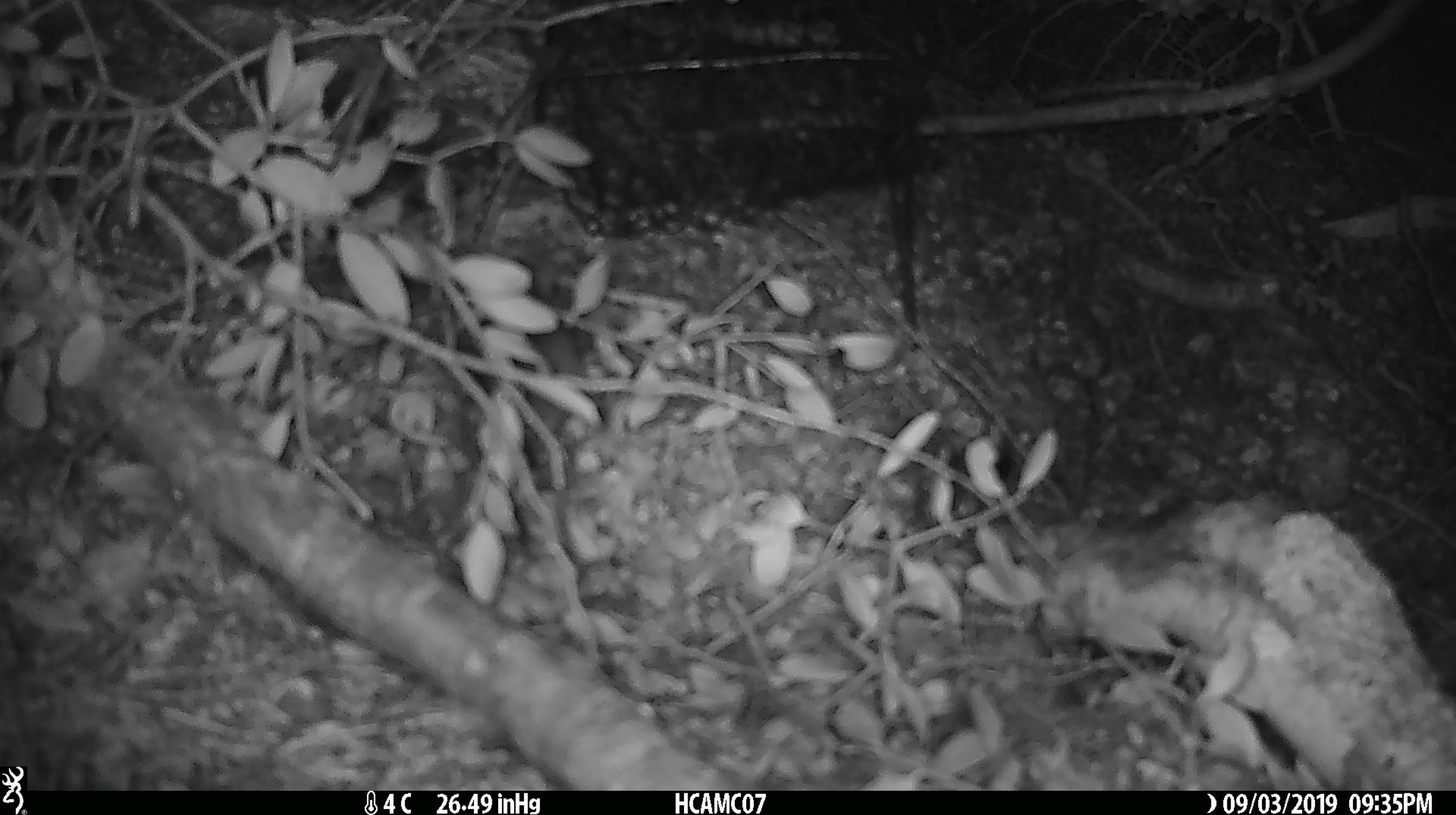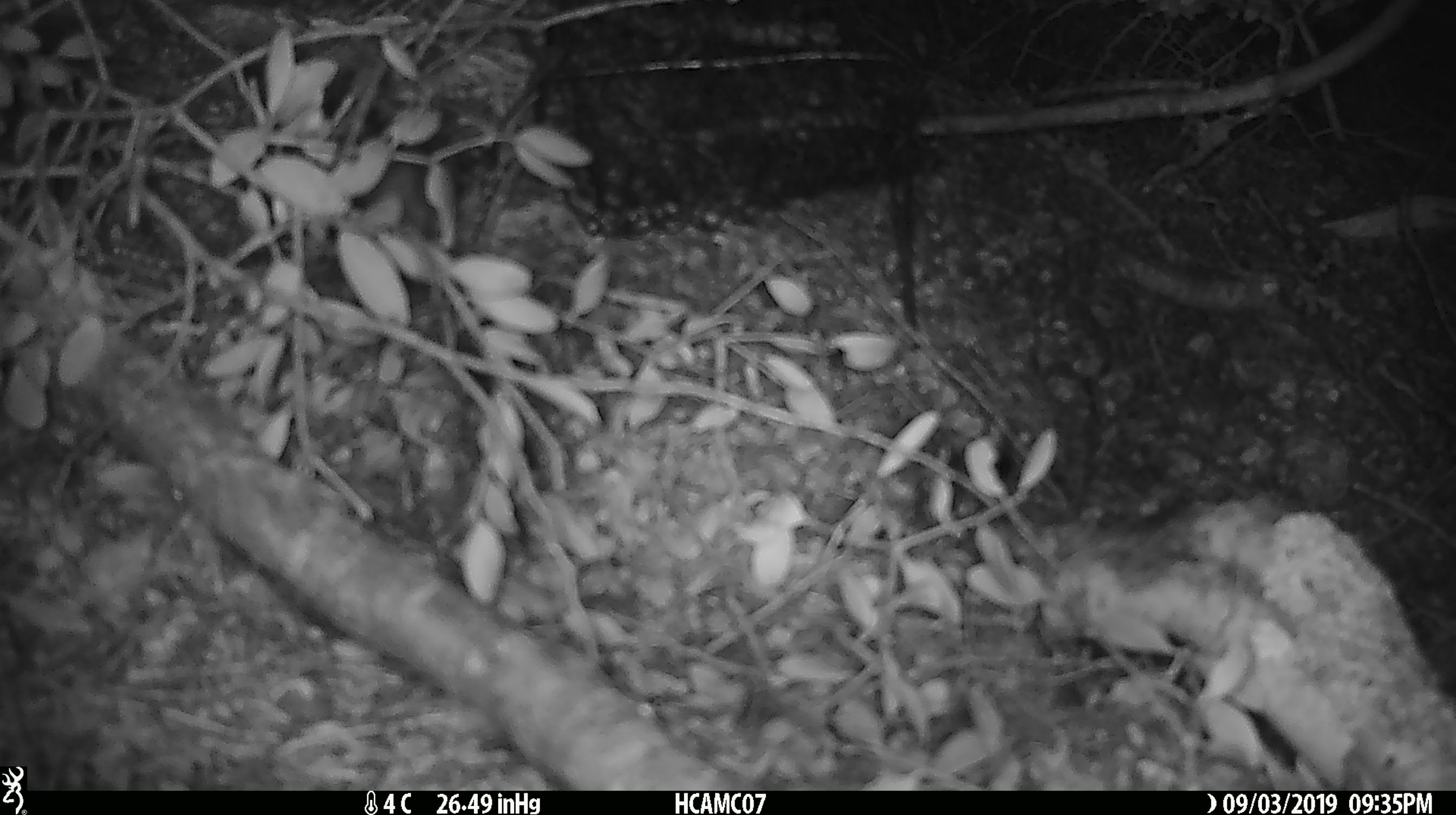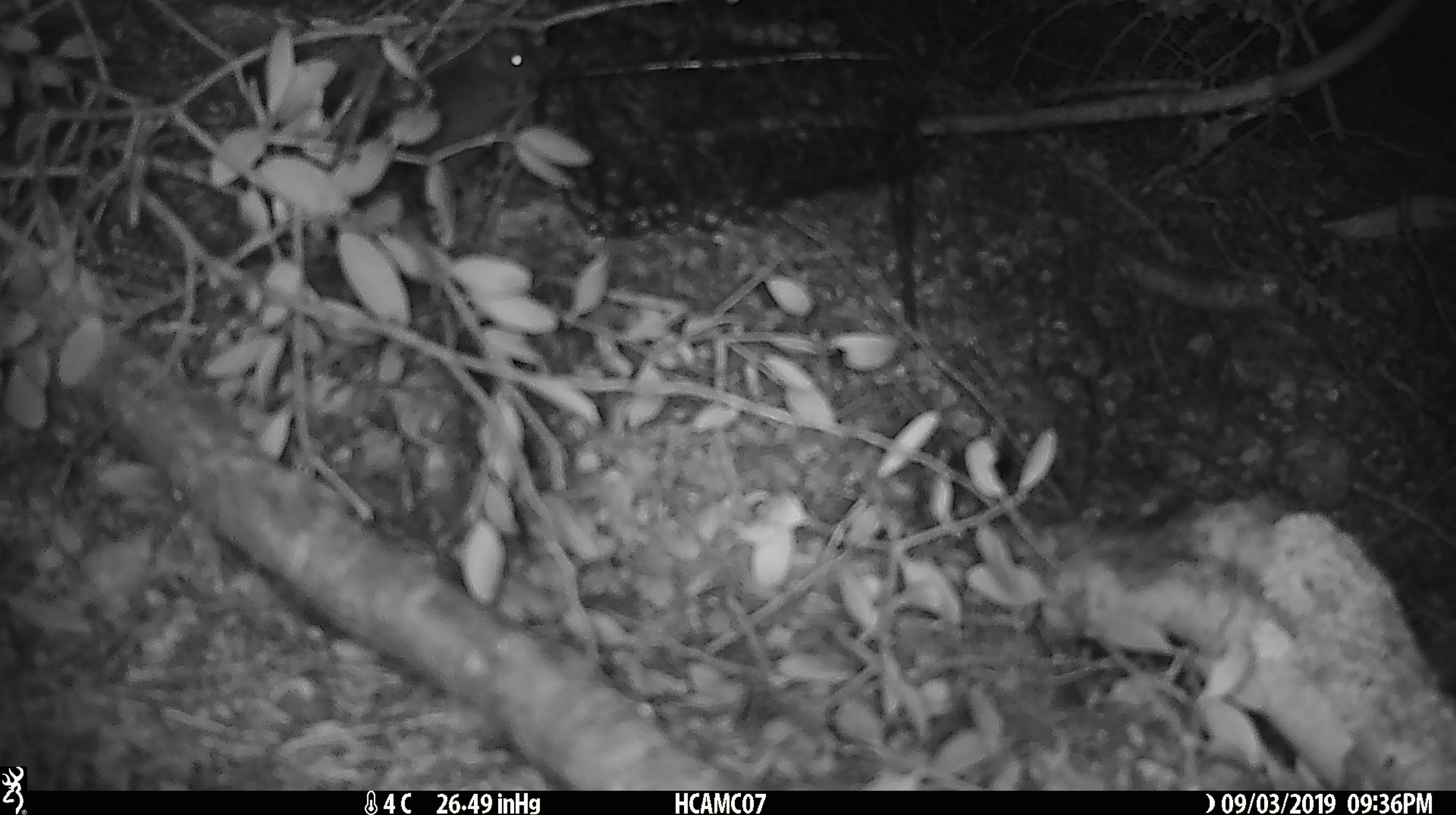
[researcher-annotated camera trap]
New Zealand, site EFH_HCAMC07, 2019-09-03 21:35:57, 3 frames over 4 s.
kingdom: Animalia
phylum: Chordata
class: Mammalia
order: Rodentia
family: Muridae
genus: Mus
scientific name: Mus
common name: mouse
Mouse (Mus).